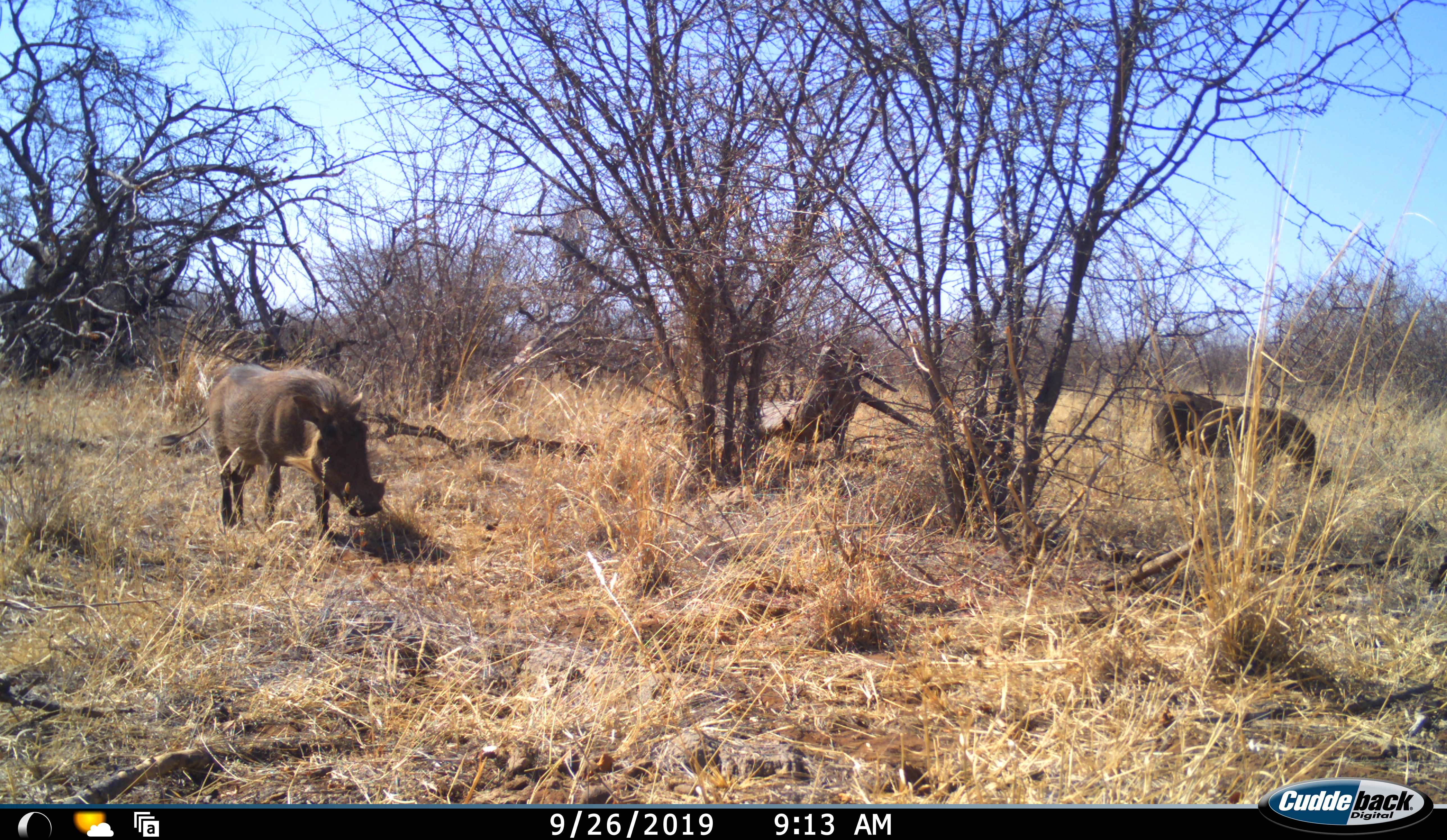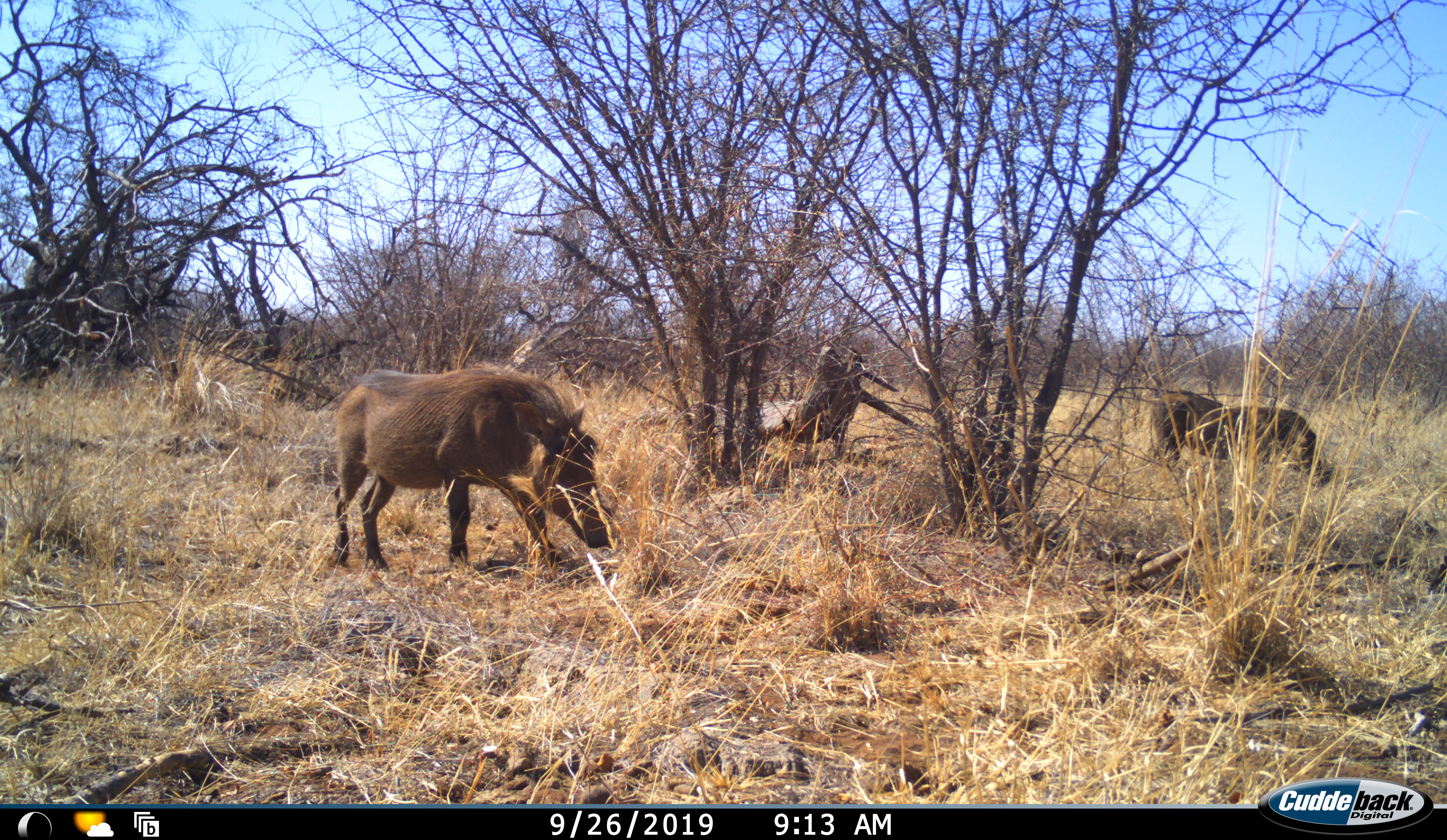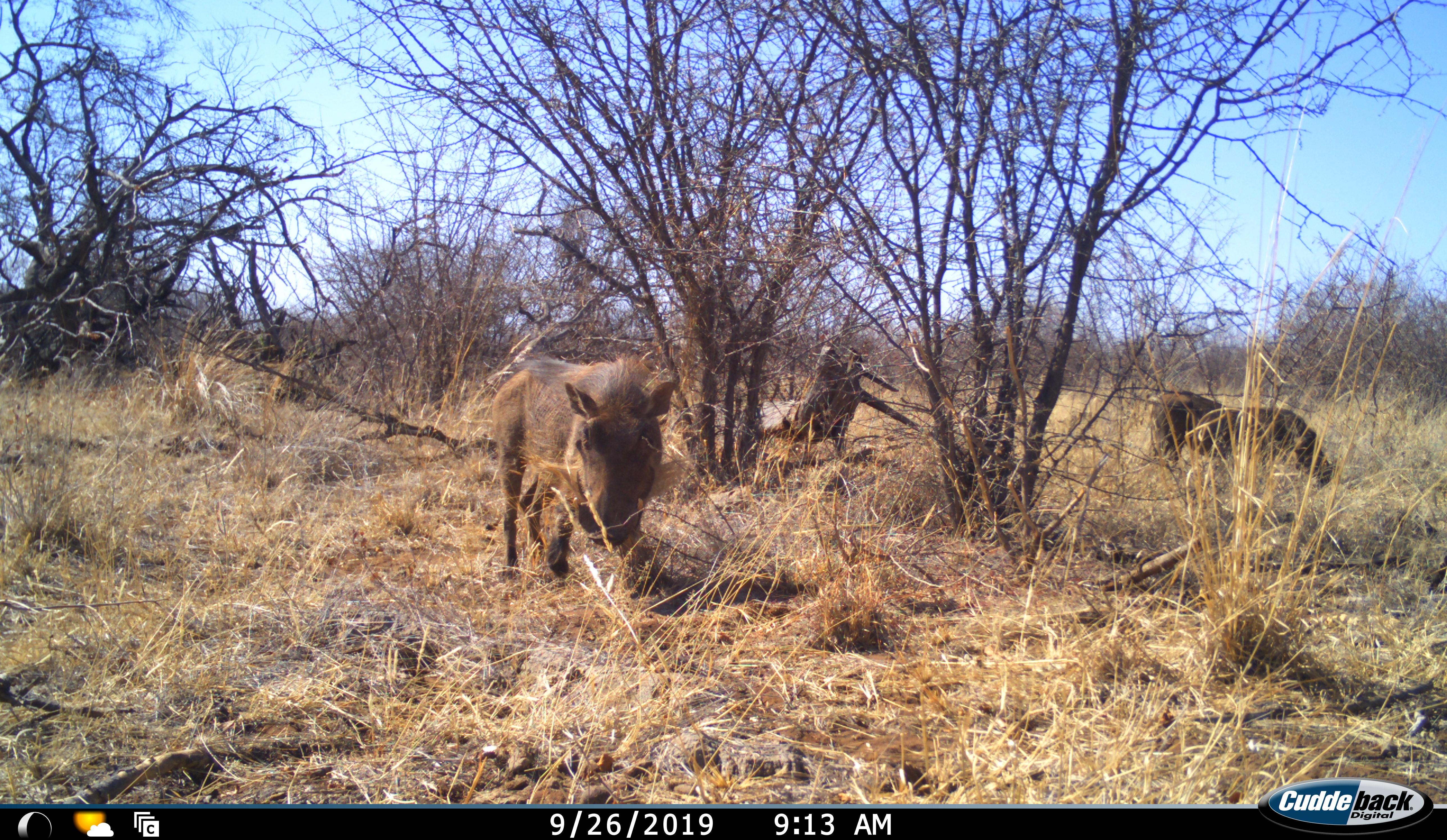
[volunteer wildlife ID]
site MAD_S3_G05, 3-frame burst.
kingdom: Animalia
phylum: Chordata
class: Mammalia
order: Artiodactyla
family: Suidae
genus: Phacochoerus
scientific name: Phacochoerus africanus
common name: warthog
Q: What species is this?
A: Warthog (Phacochoerus africanus).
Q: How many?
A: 2.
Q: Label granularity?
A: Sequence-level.